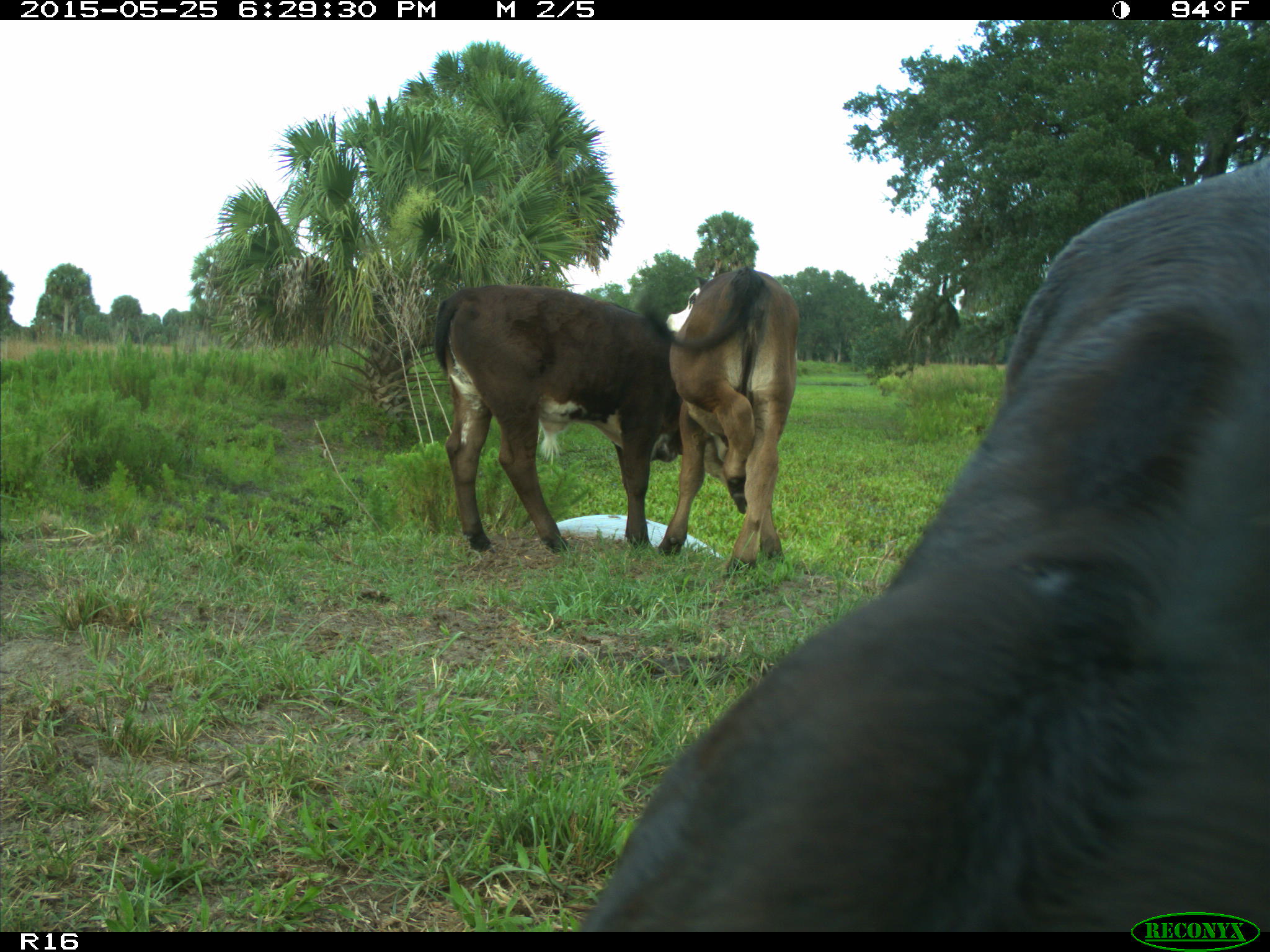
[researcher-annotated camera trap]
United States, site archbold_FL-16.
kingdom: Animalia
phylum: Chordata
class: Mammalia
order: Artiodactyla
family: Bovidae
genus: Bos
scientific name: Bos taurus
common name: domestic cow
Bos taurus (domestic cow).